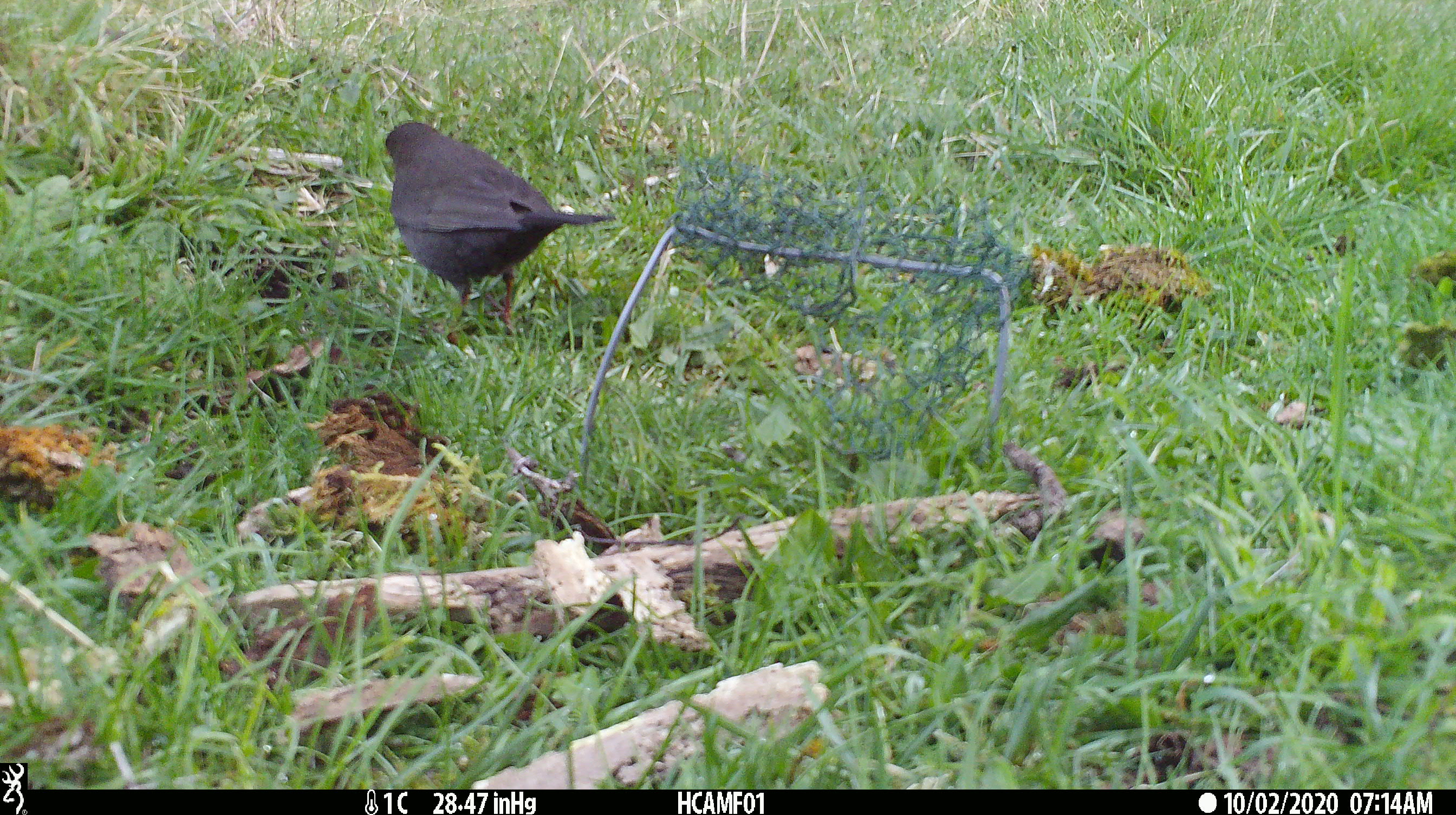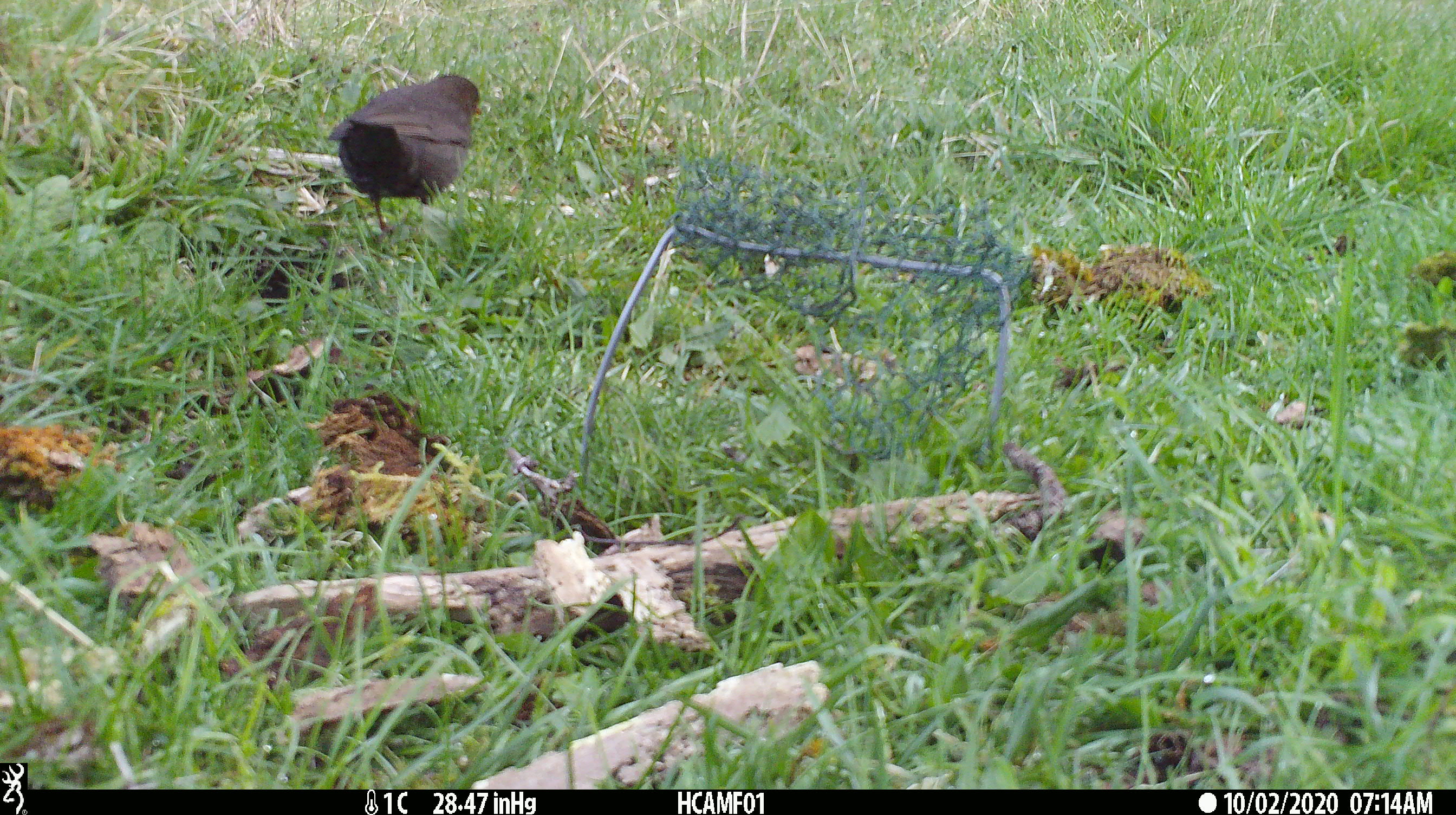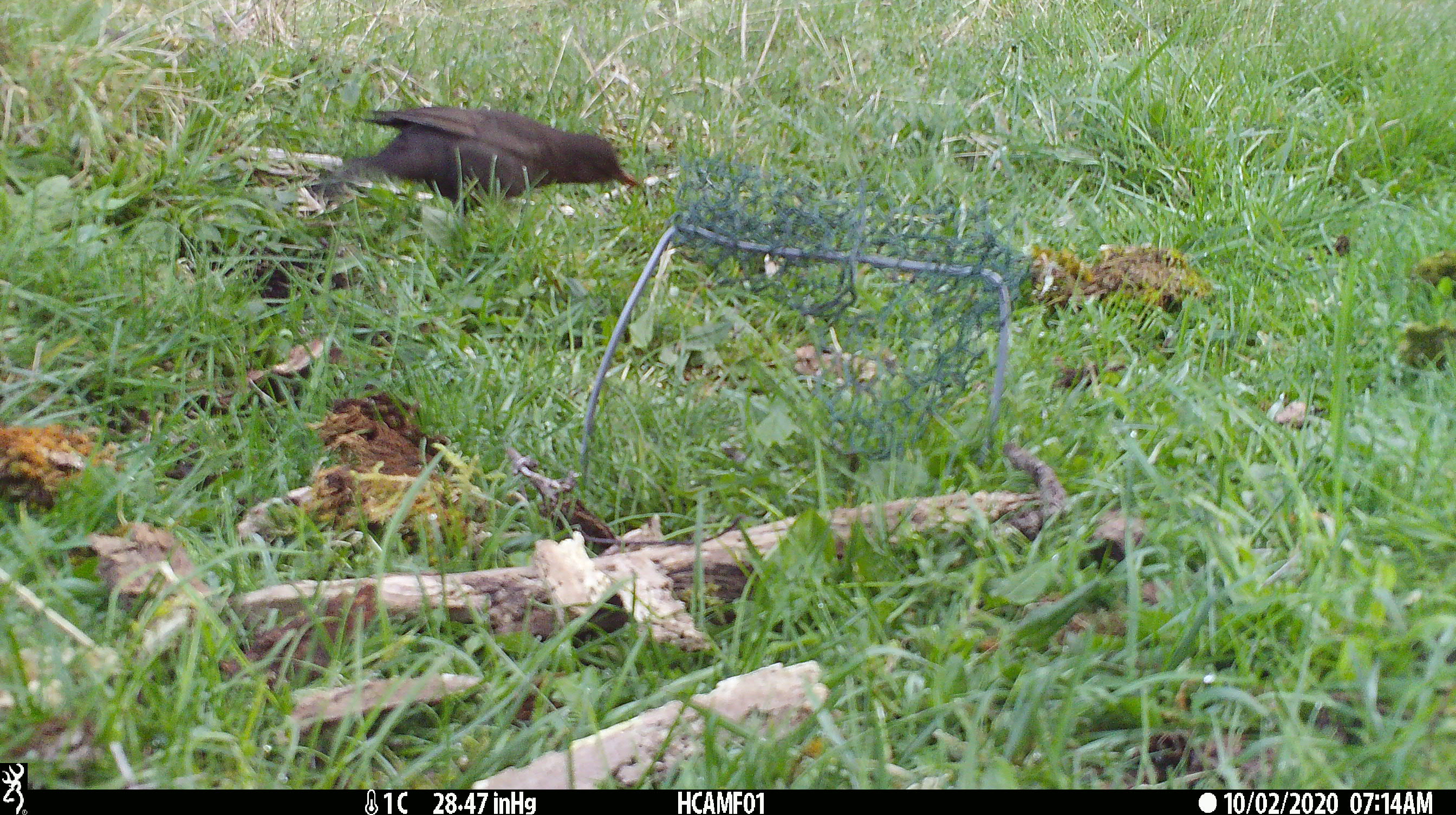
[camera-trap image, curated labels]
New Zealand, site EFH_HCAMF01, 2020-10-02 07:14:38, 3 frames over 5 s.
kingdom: Animalia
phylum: Chordata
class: Aves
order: Passeriformes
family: Turdidae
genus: Turdus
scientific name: Turdus merula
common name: eurasian blackbird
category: blackbird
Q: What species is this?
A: Blackbird (eurasian blackbird) (Turdus merula).